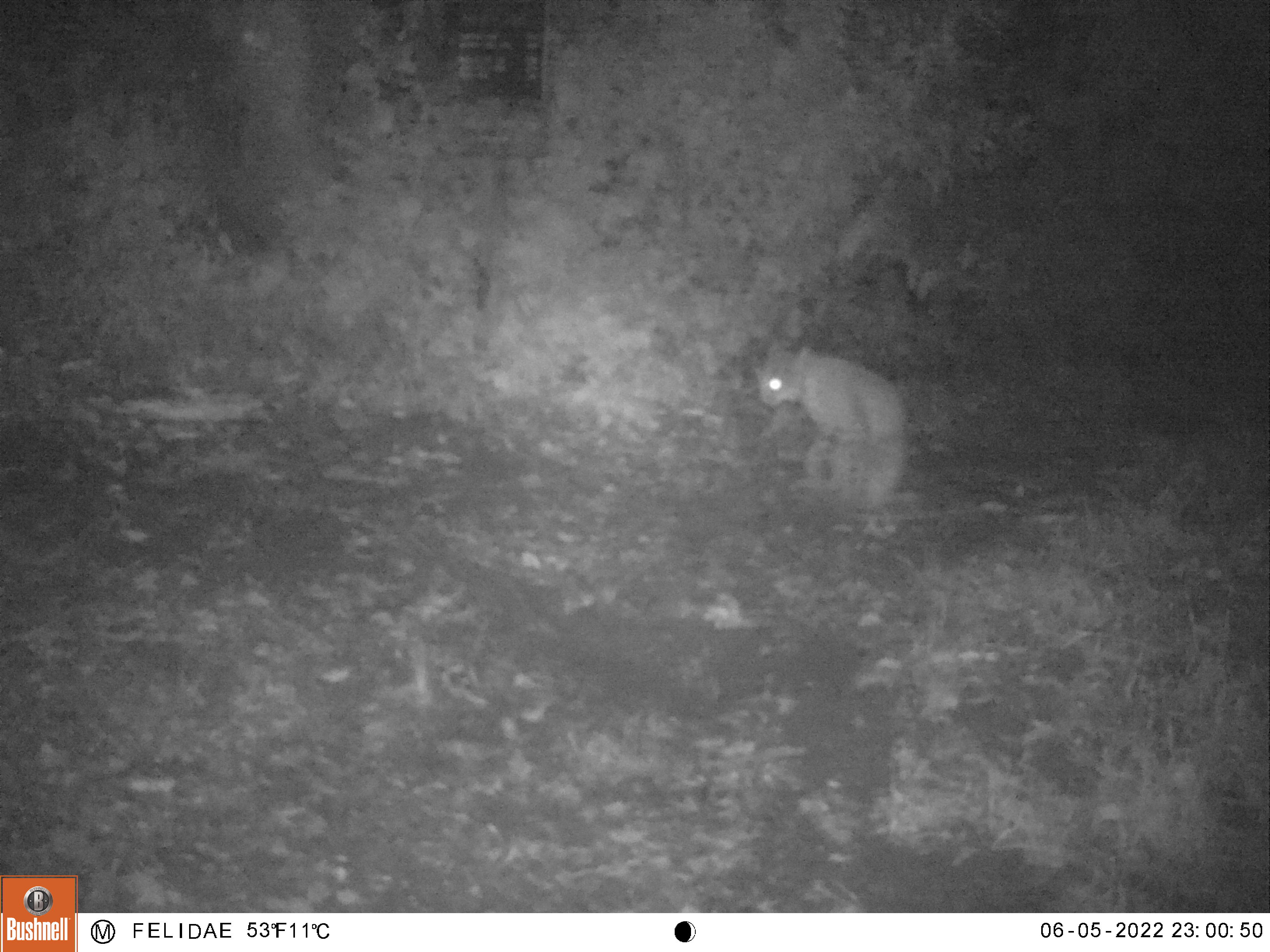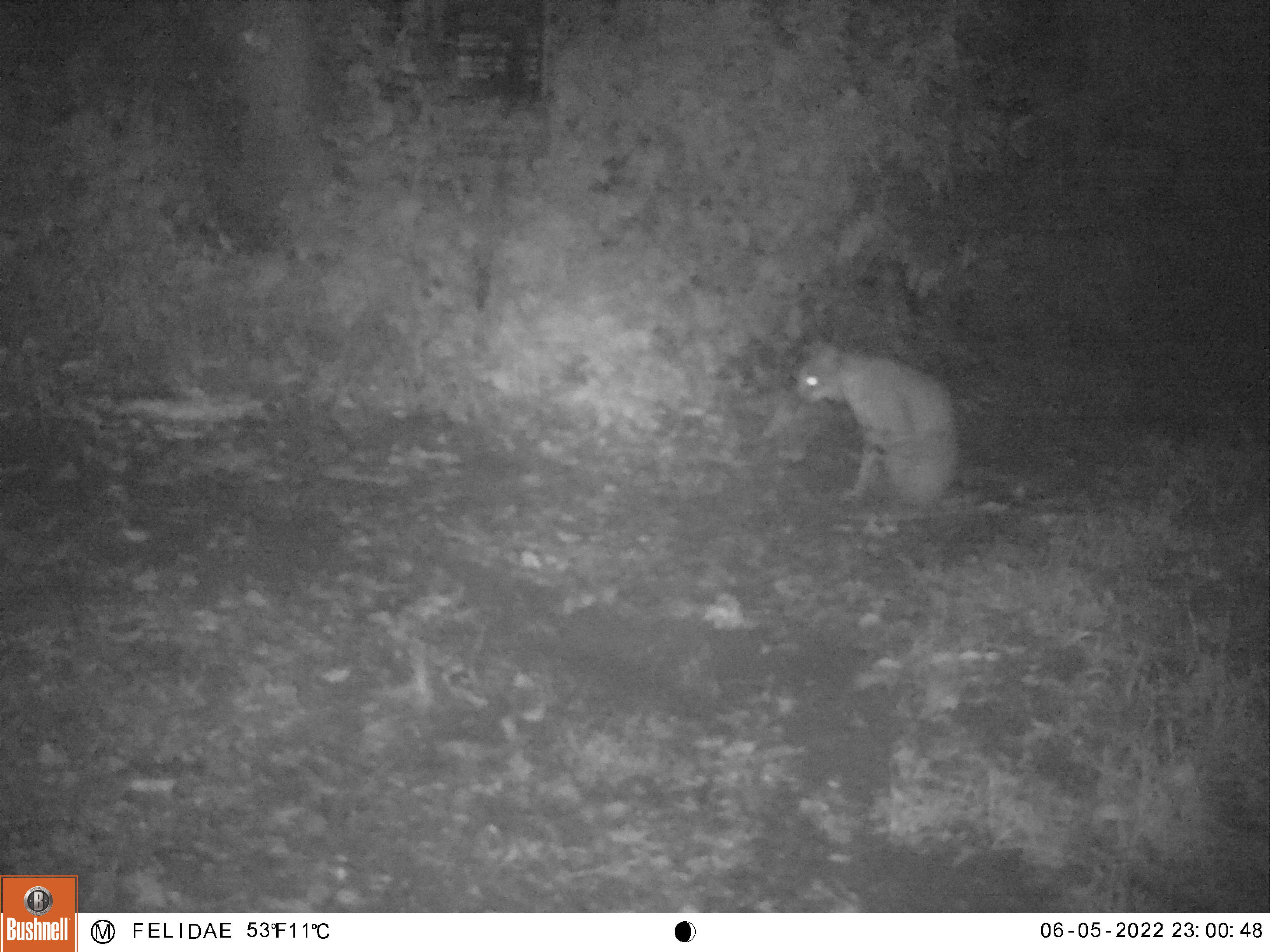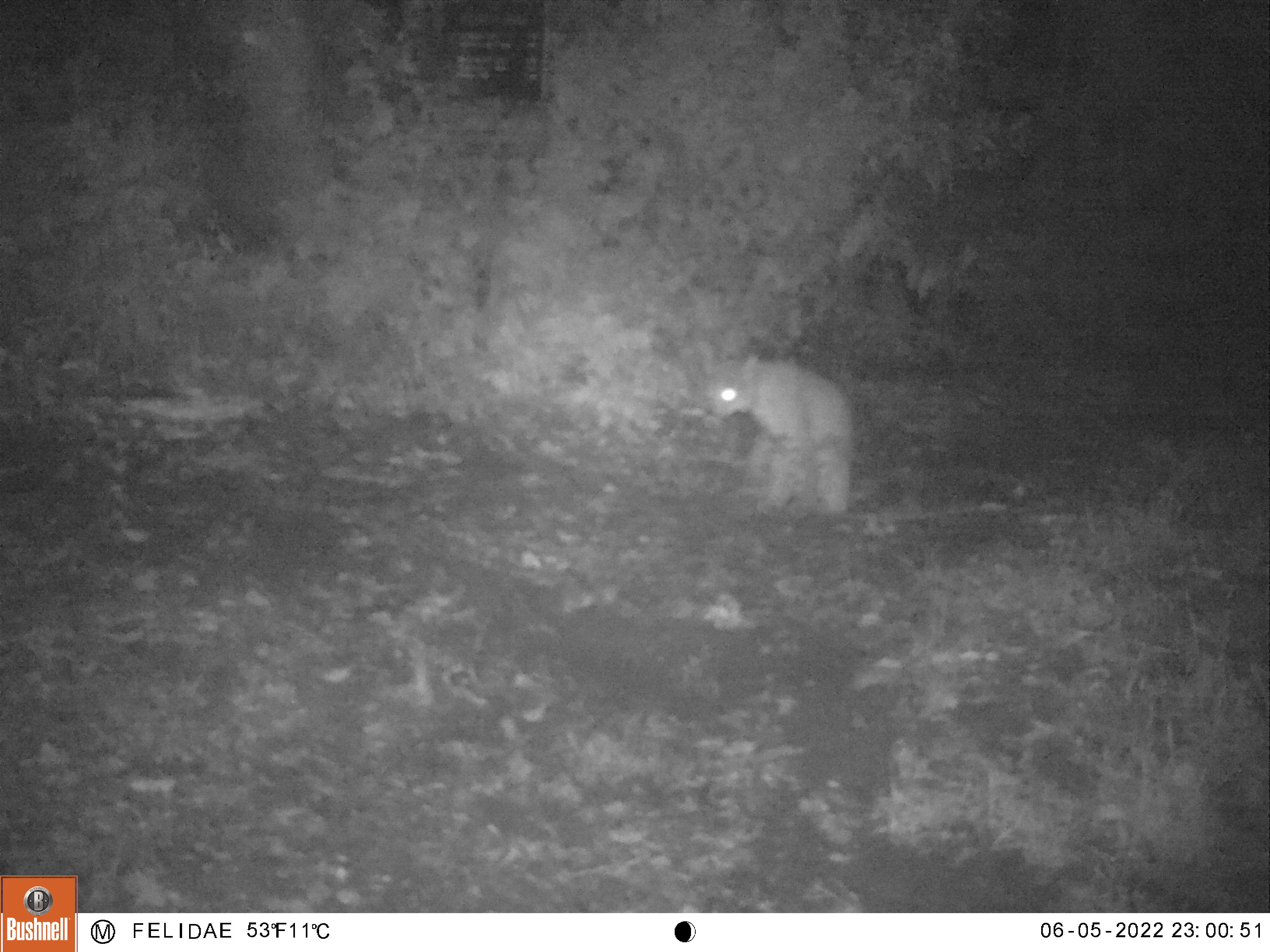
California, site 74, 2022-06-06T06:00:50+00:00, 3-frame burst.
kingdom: Animalia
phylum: Chordata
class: Mammalia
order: Carnivora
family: Felidae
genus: Lynx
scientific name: Lynx rufus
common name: bobcat